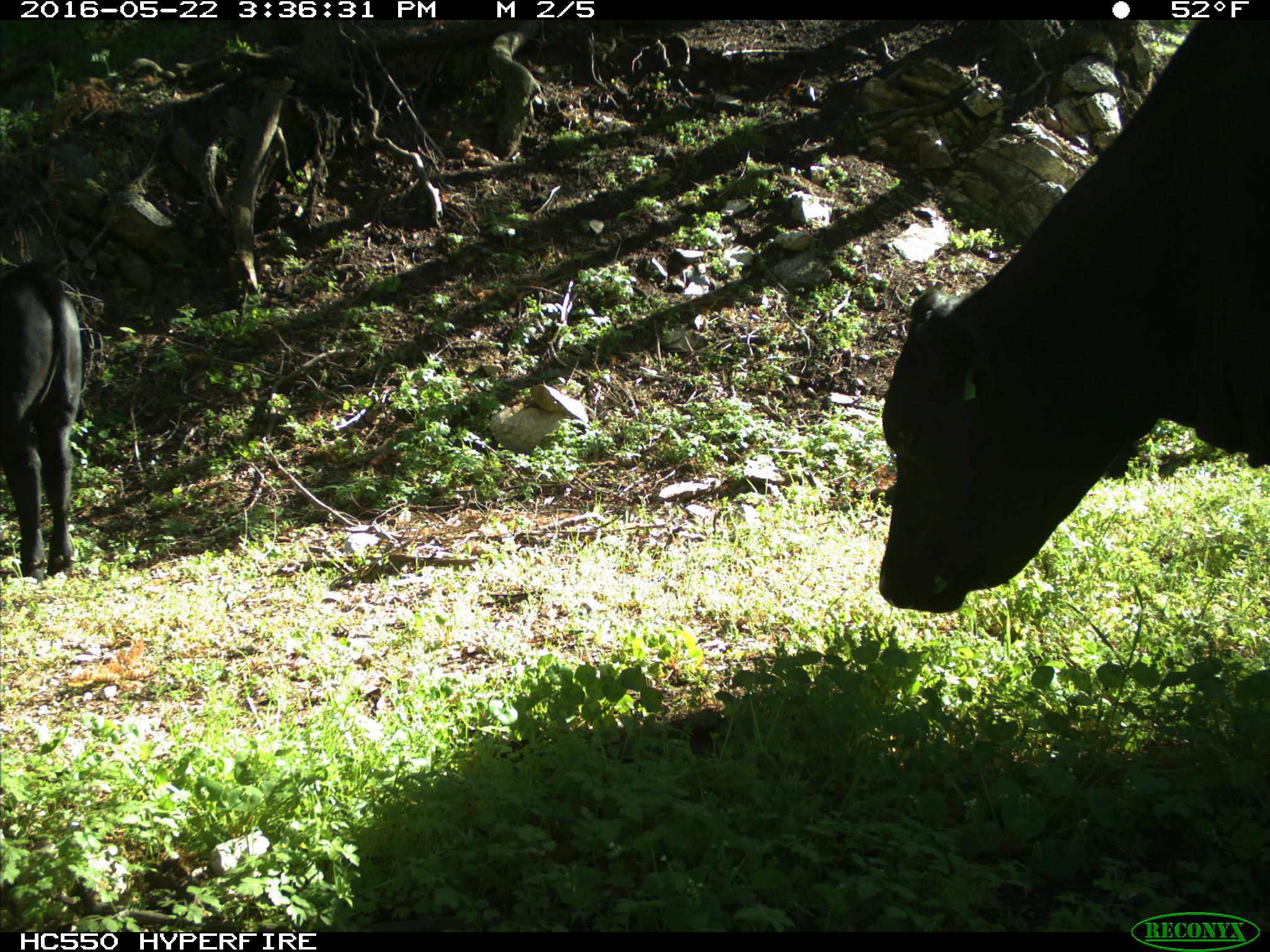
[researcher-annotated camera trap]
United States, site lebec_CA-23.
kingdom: Animalia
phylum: Chordata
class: Mammalia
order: Artiodactyla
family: Bovidae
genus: Bos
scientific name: Bos taurus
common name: domestic cow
Bos taurus (domestic cow).